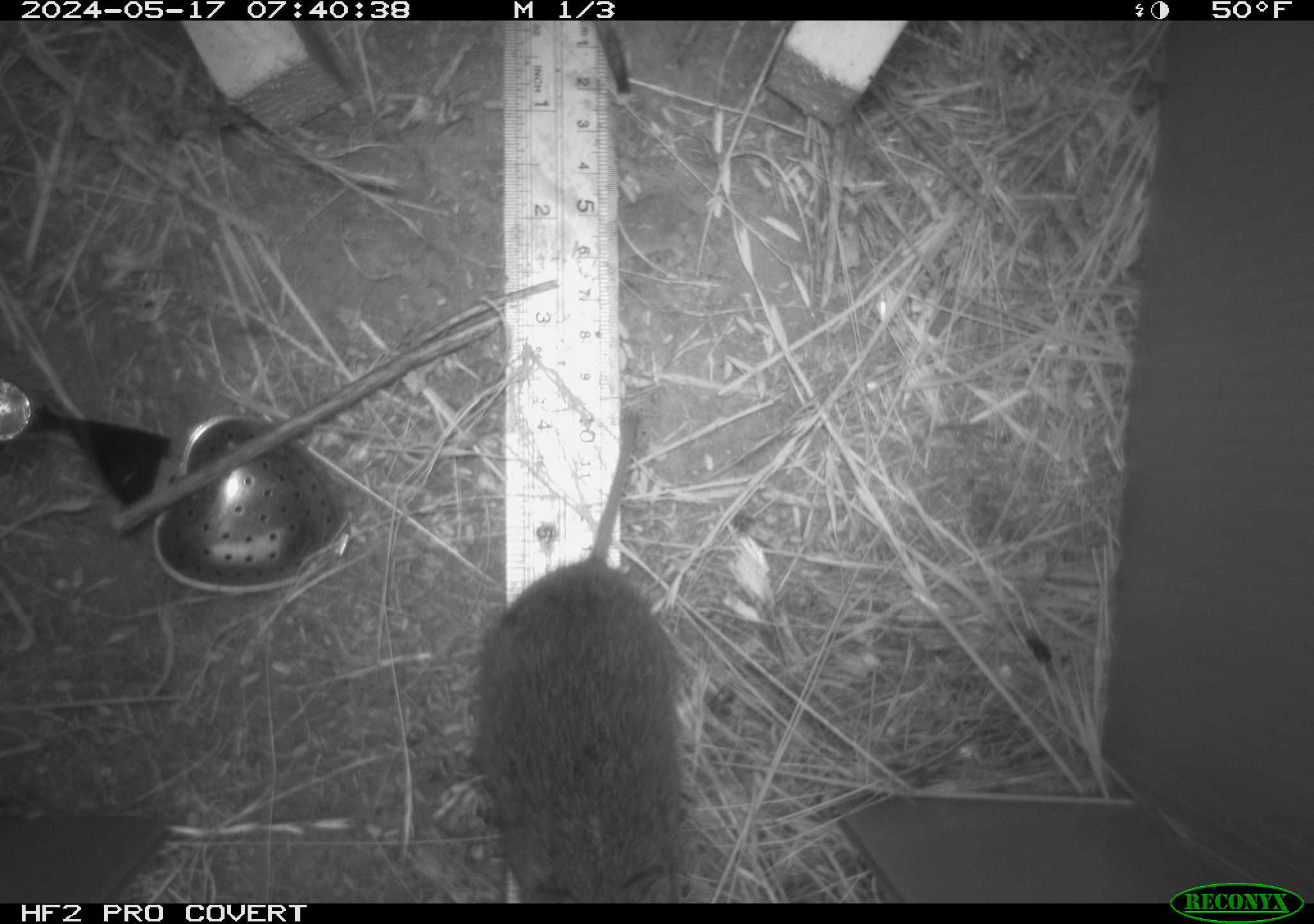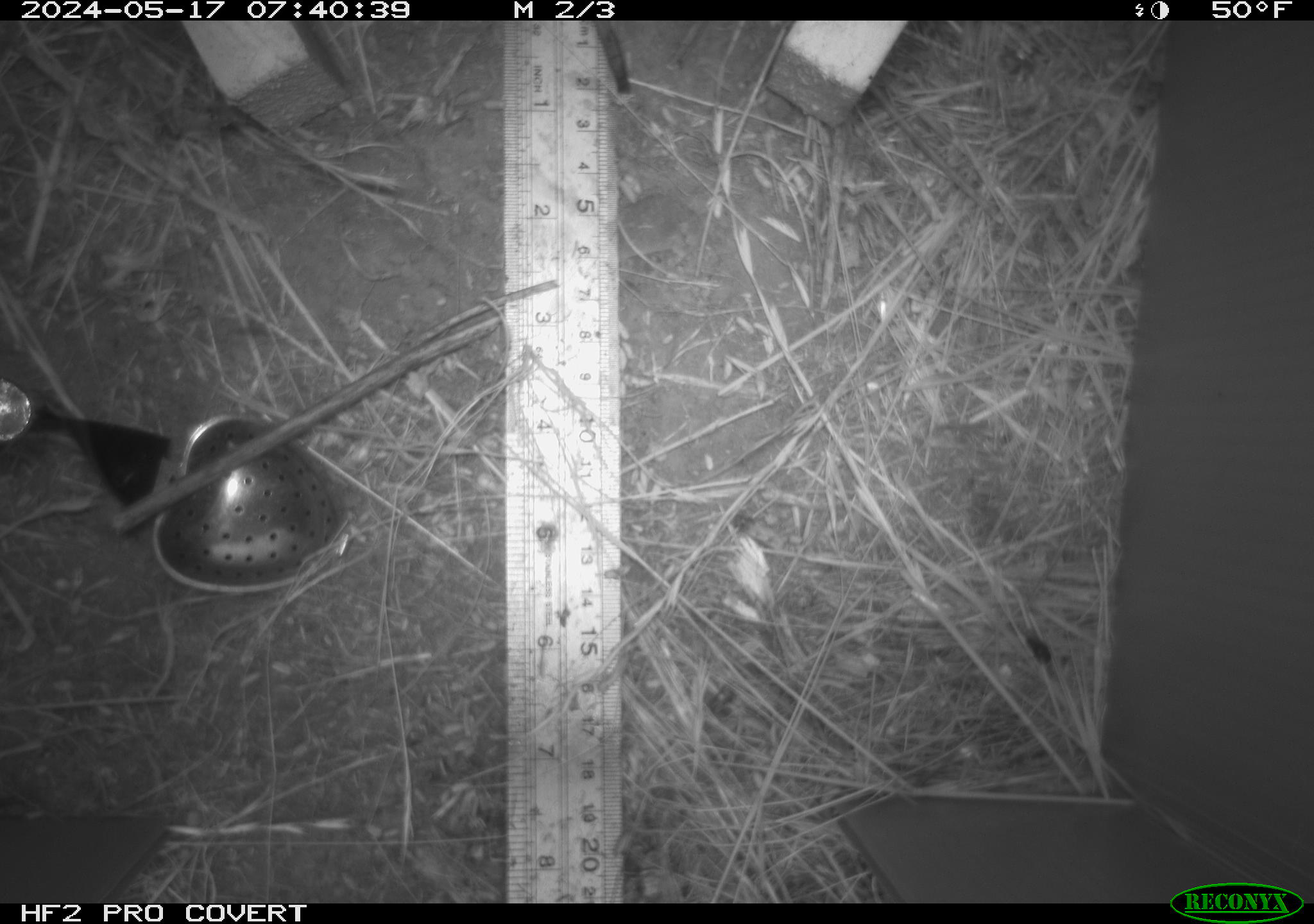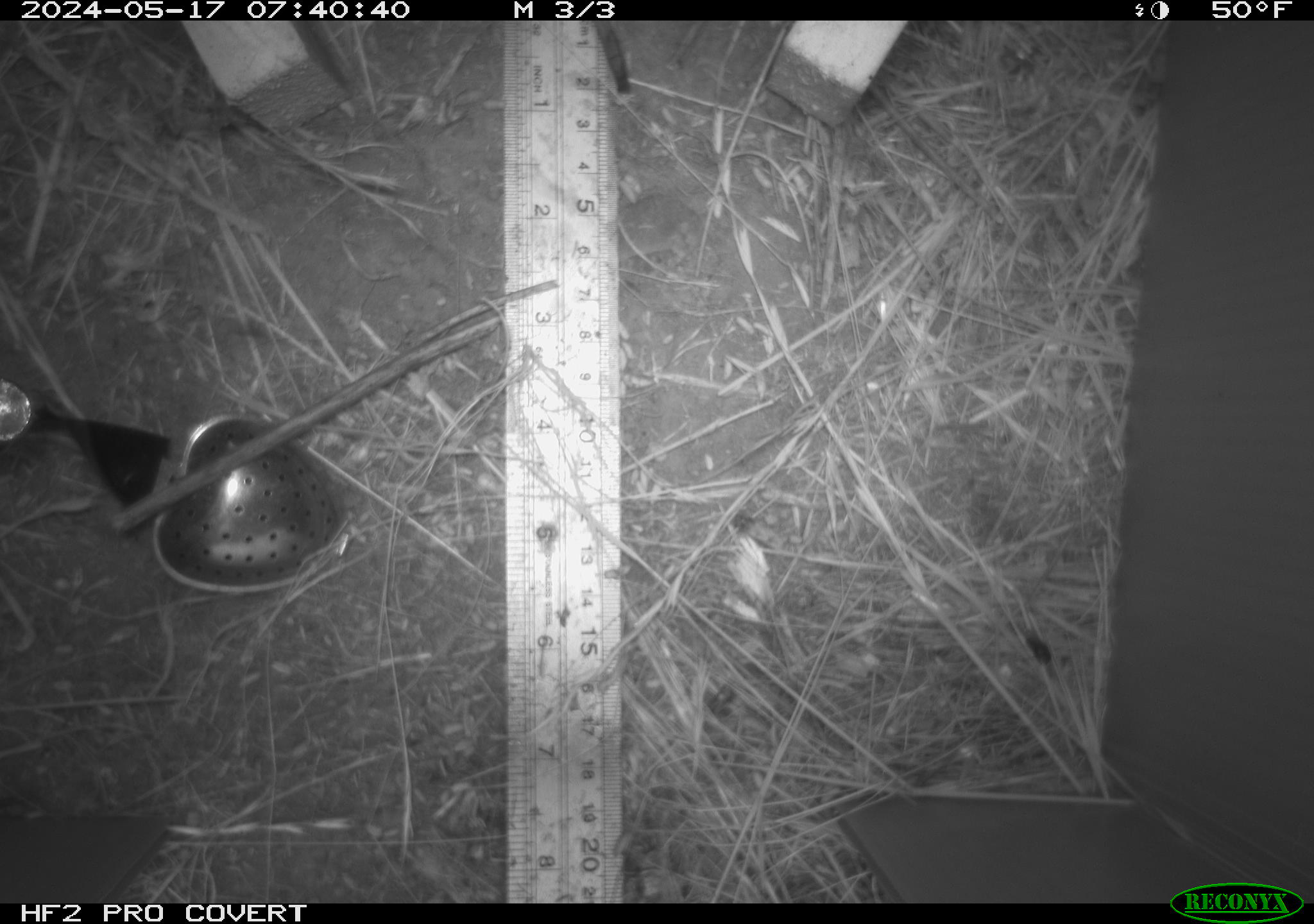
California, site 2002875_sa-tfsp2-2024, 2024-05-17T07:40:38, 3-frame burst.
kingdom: Animalia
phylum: Chordata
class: Mammalia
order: Rodentia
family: Cricetidae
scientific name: Arvicolinae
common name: voles, lemmings, and muskrats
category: arvicolinae subfamily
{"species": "arvicolinae subfamily (voles, lemmings, and muskrats) (Arvicolinae)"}